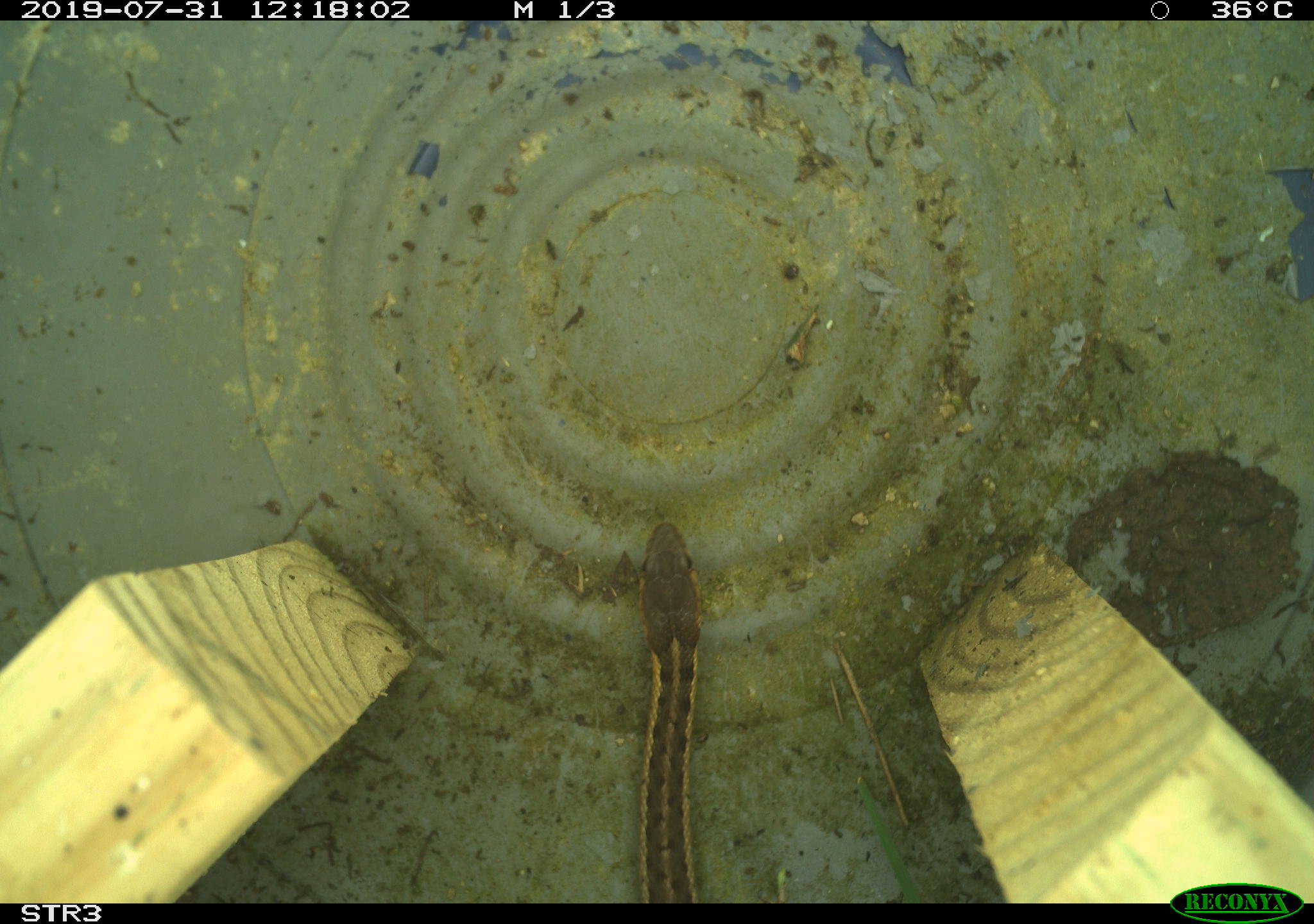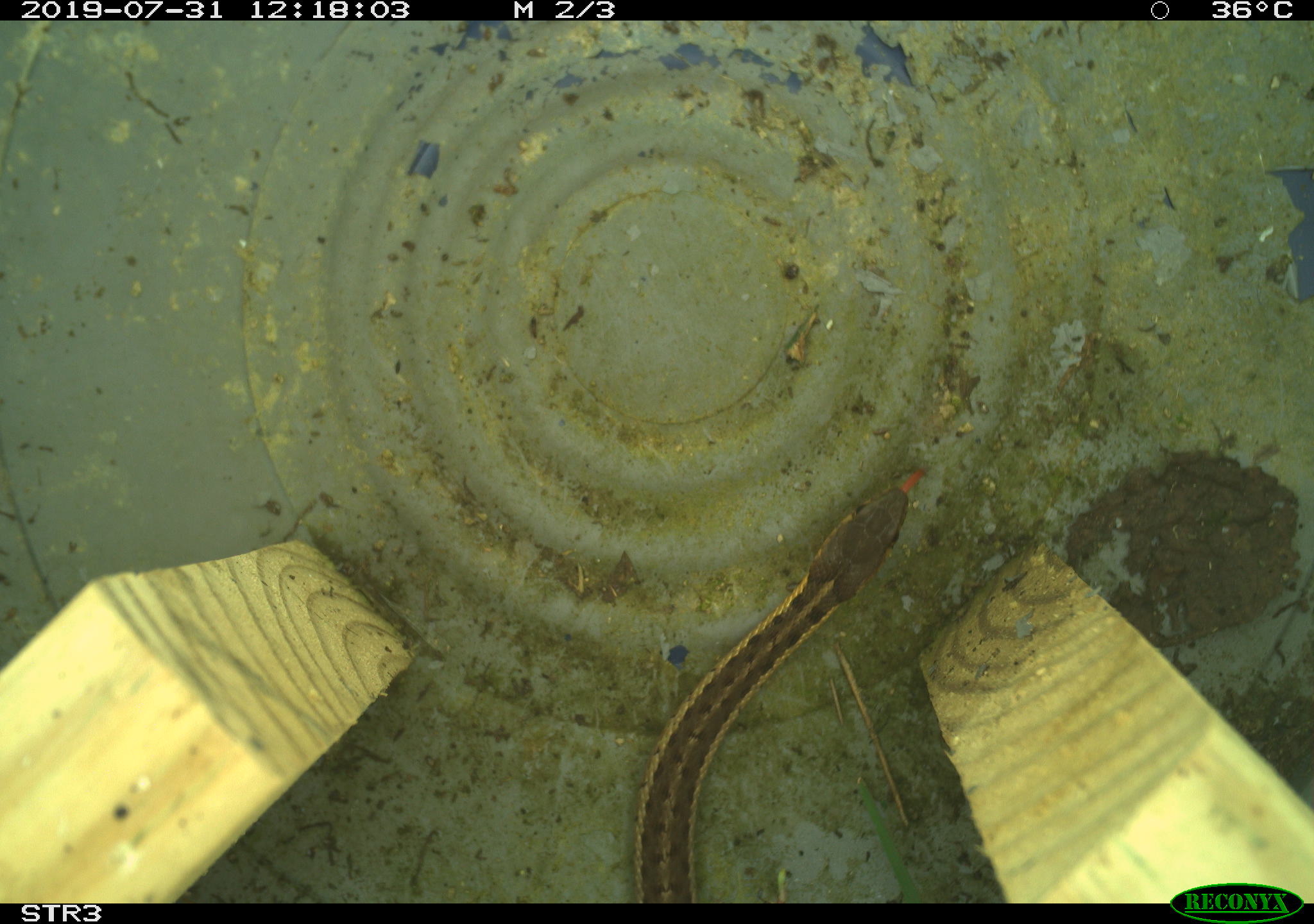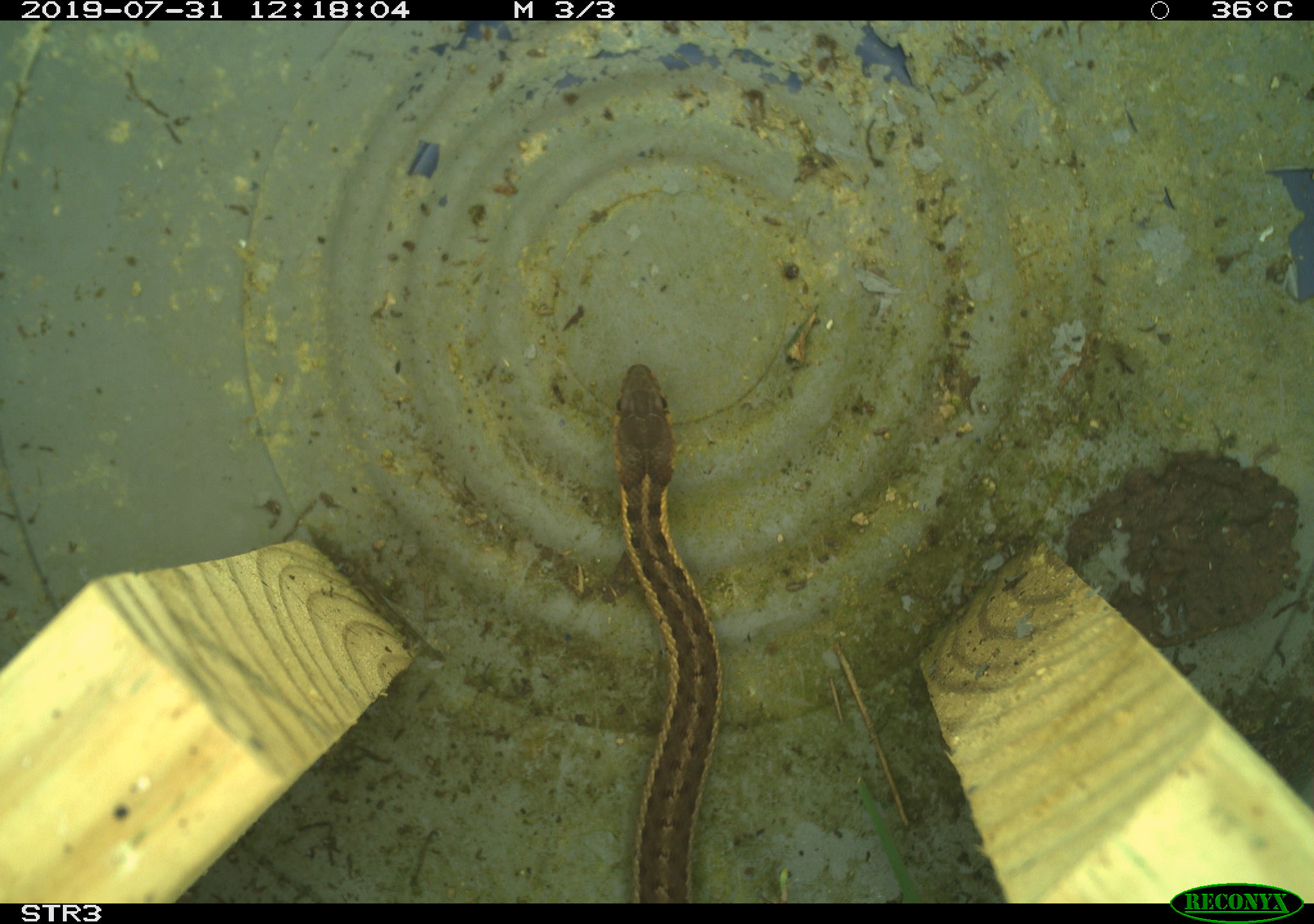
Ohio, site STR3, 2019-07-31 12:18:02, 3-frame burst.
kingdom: Animalia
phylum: Chordata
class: Reptilia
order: Squamata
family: Colubridae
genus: Thamnophis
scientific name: Thamnophis sirtalis sirtalis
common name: eastern gartersnake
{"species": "eastern gartersnake (Thamnophis sirtalis sirtalis)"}